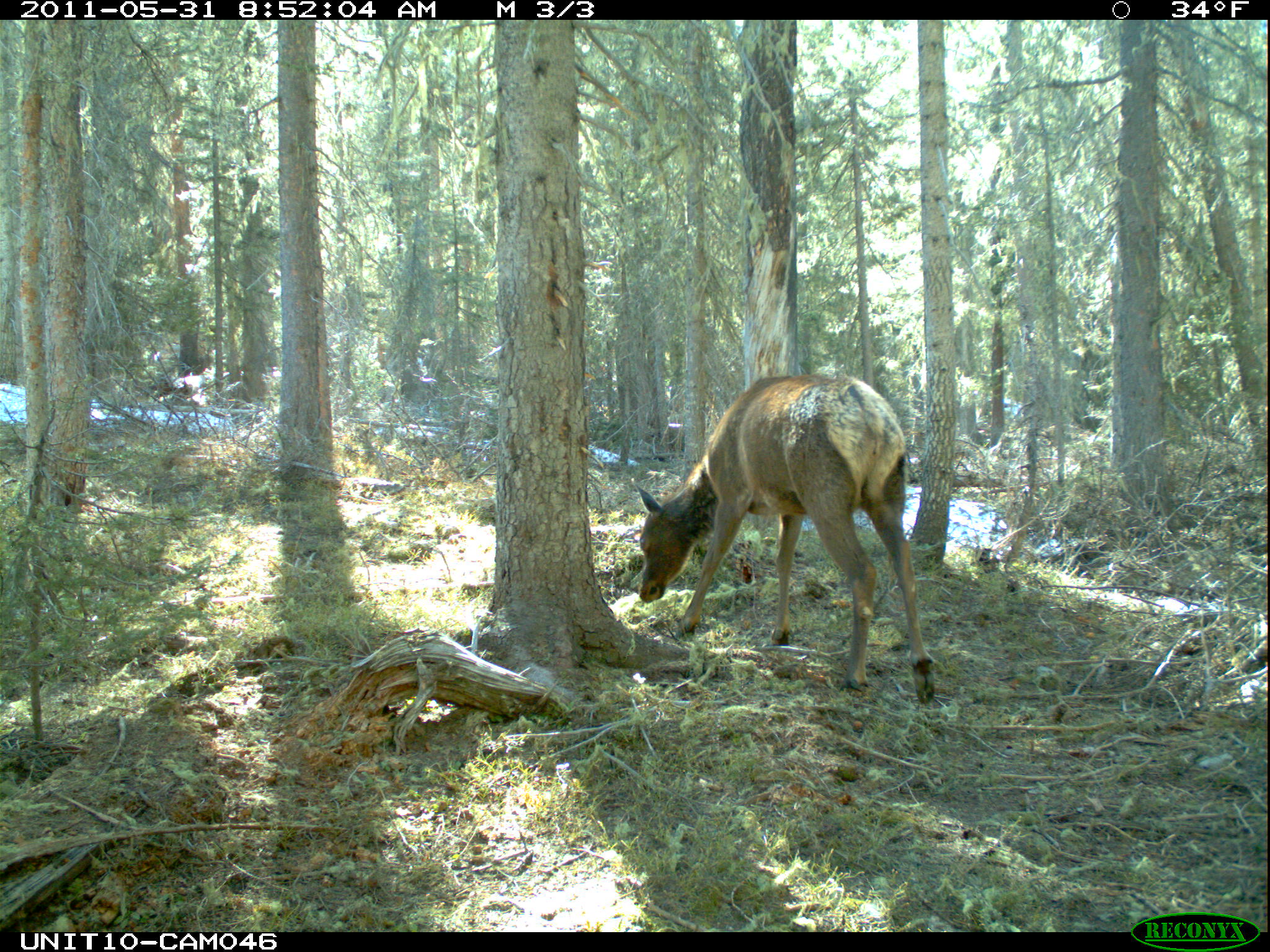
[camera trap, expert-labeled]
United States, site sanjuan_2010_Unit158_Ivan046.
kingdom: Animalia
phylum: Chordata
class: Mammalia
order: Artiodactyla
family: Cervidae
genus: Cervus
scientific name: Cervus elaphus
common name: red deer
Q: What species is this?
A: Cervus elaphus (red deer).